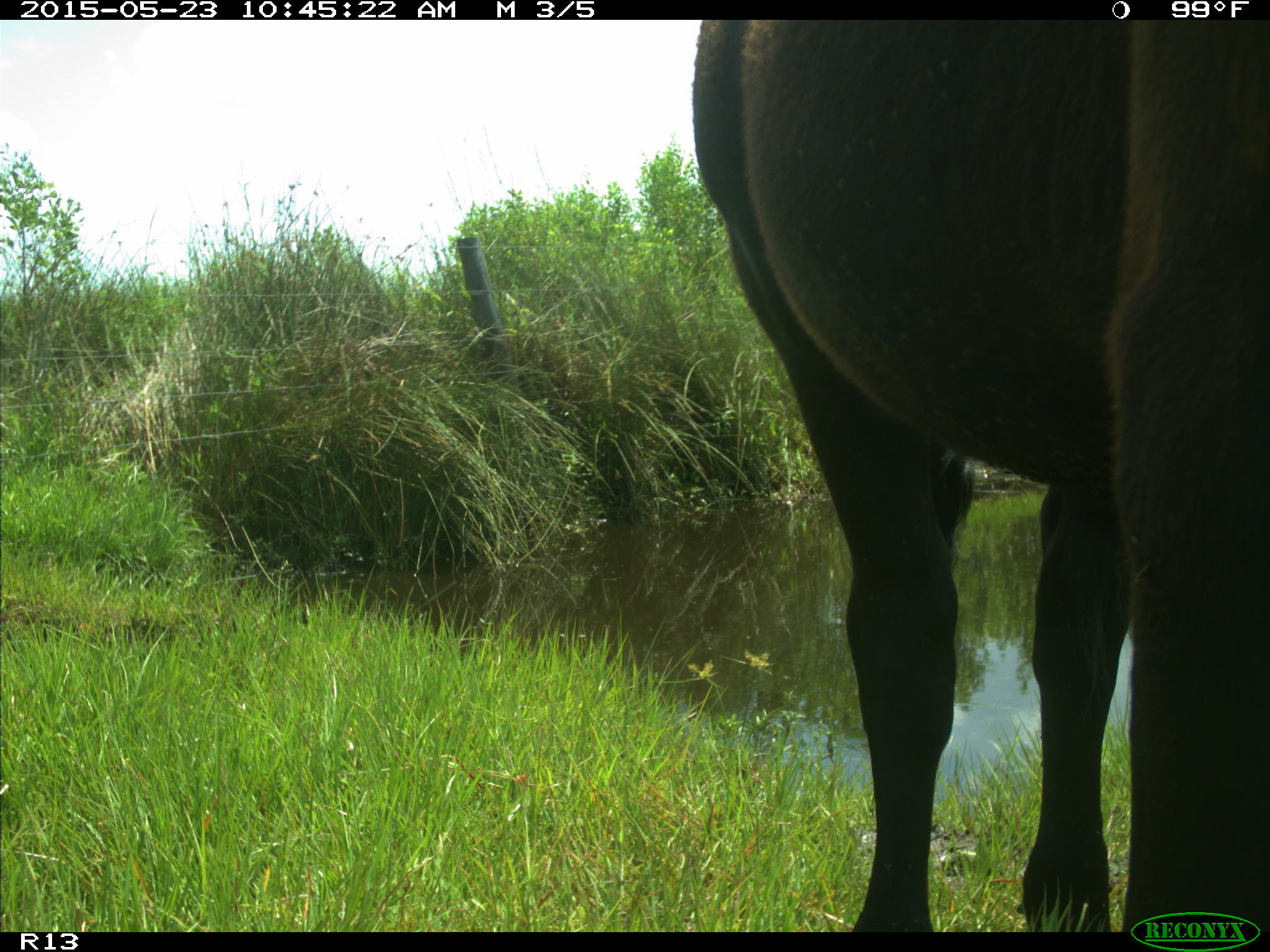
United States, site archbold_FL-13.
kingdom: Animalia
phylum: Chordata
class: Mammalia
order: Artiodactyla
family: Bovidae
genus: Bos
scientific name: Bos taurus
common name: domestic cow